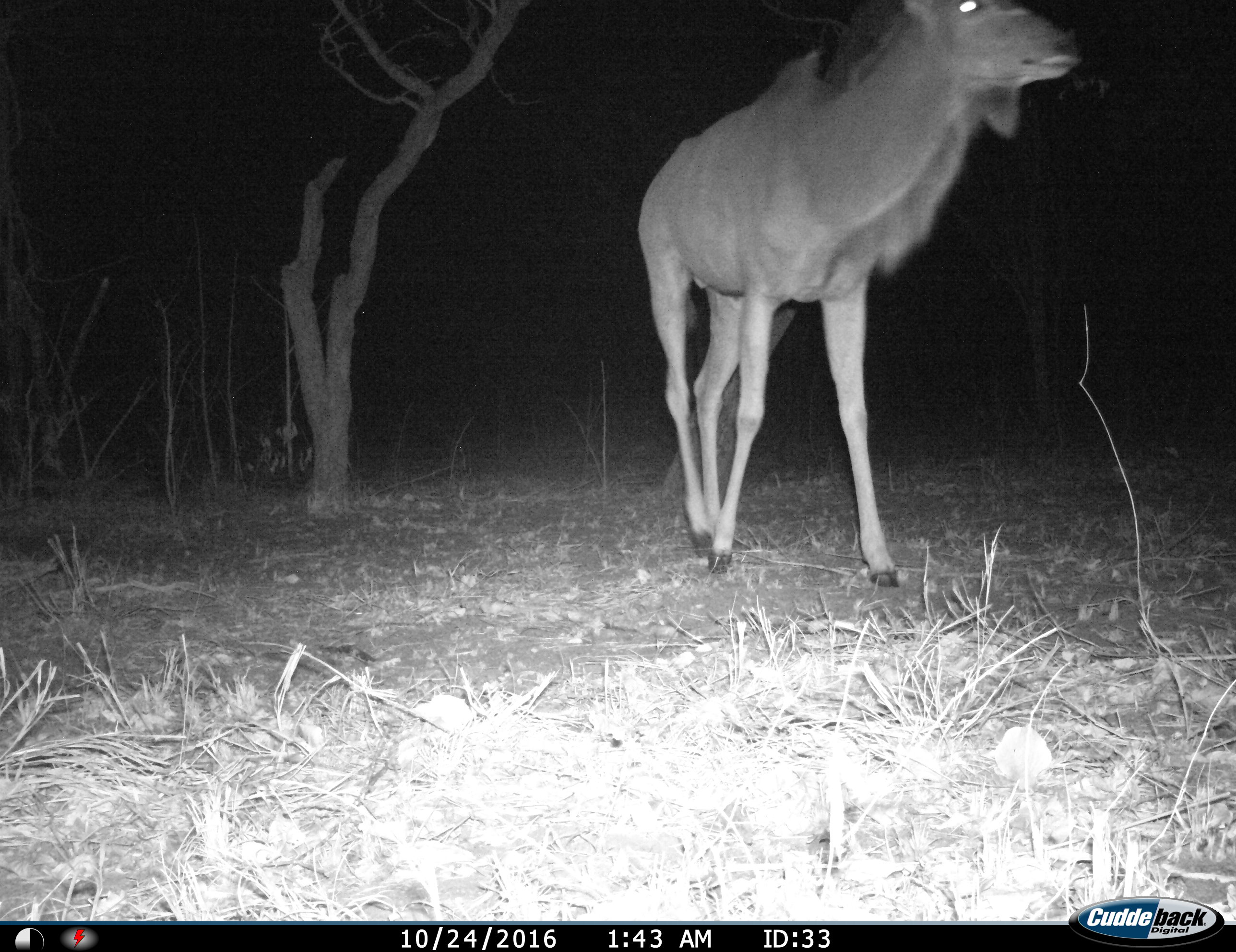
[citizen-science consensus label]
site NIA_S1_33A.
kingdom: Animalia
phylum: Chordata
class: Mammalia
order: Artiodactyla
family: Bovidae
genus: Tragelaphus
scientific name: Tragelaphus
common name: kudu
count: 1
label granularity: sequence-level